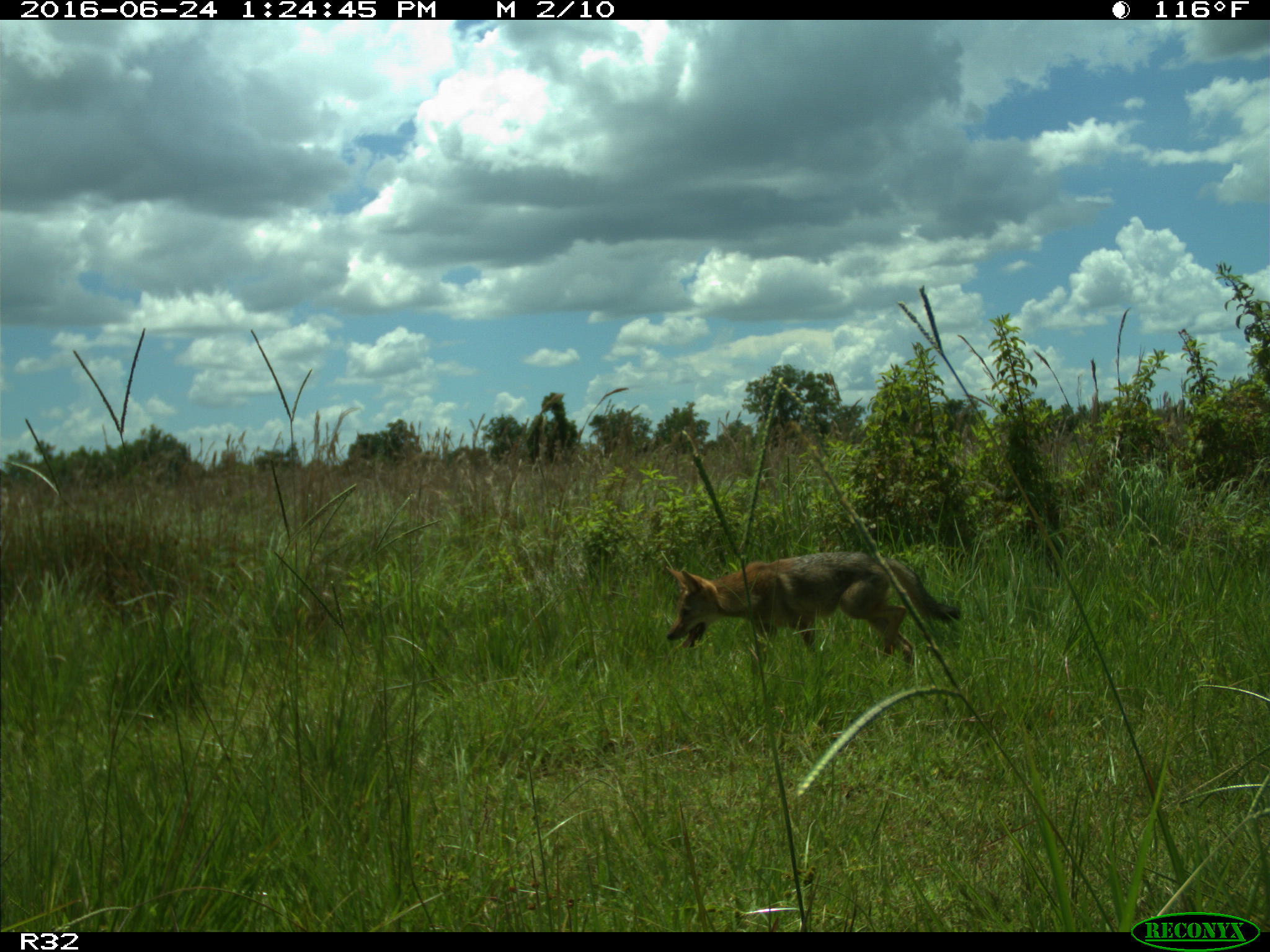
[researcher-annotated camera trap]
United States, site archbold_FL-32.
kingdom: Animalia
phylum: Chordata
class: Mammalia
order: Carnivora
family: Canidae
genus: Canis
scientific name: Canis latrans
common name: coyote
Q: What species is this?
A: Canis latrans (coyote).